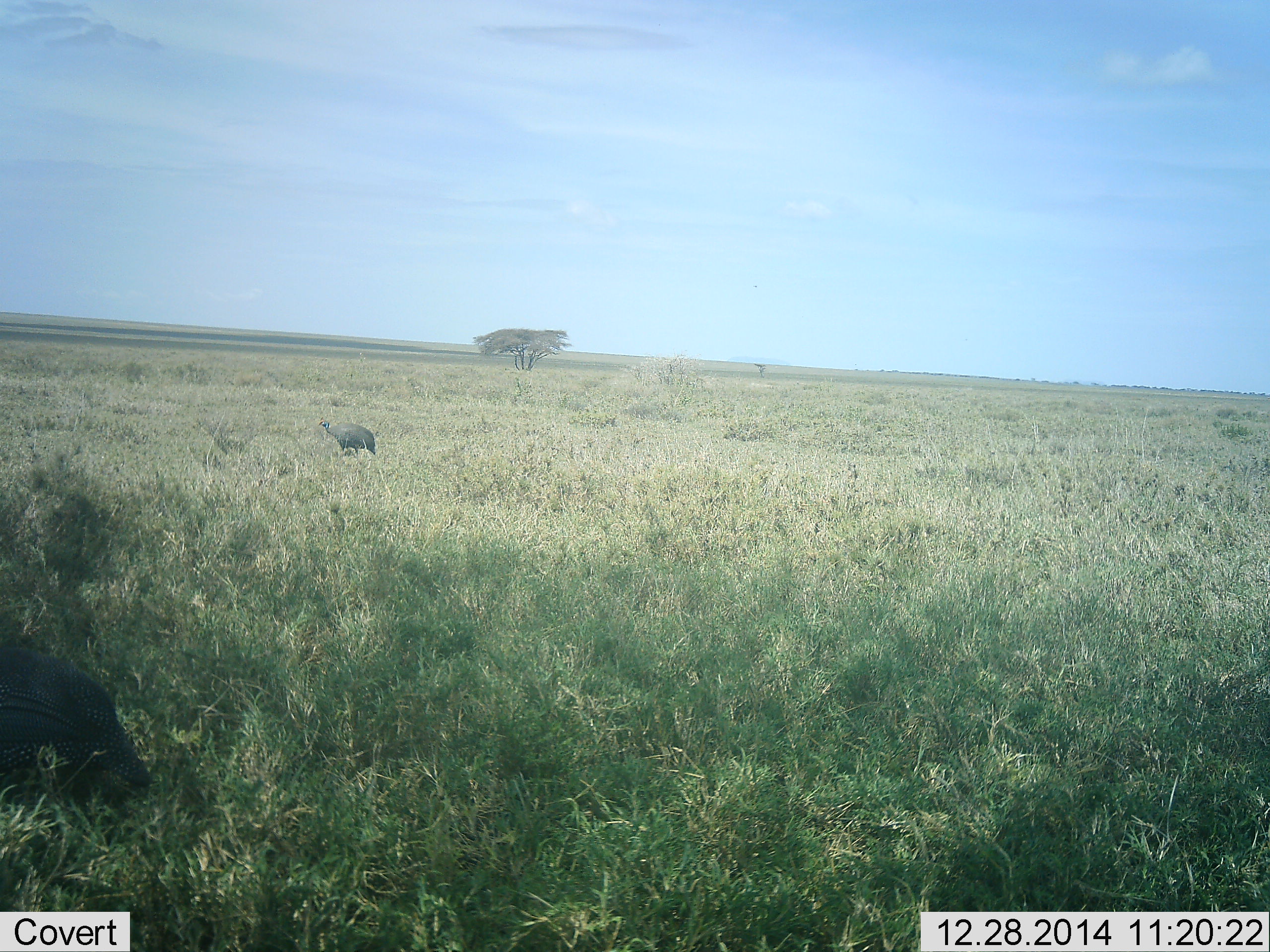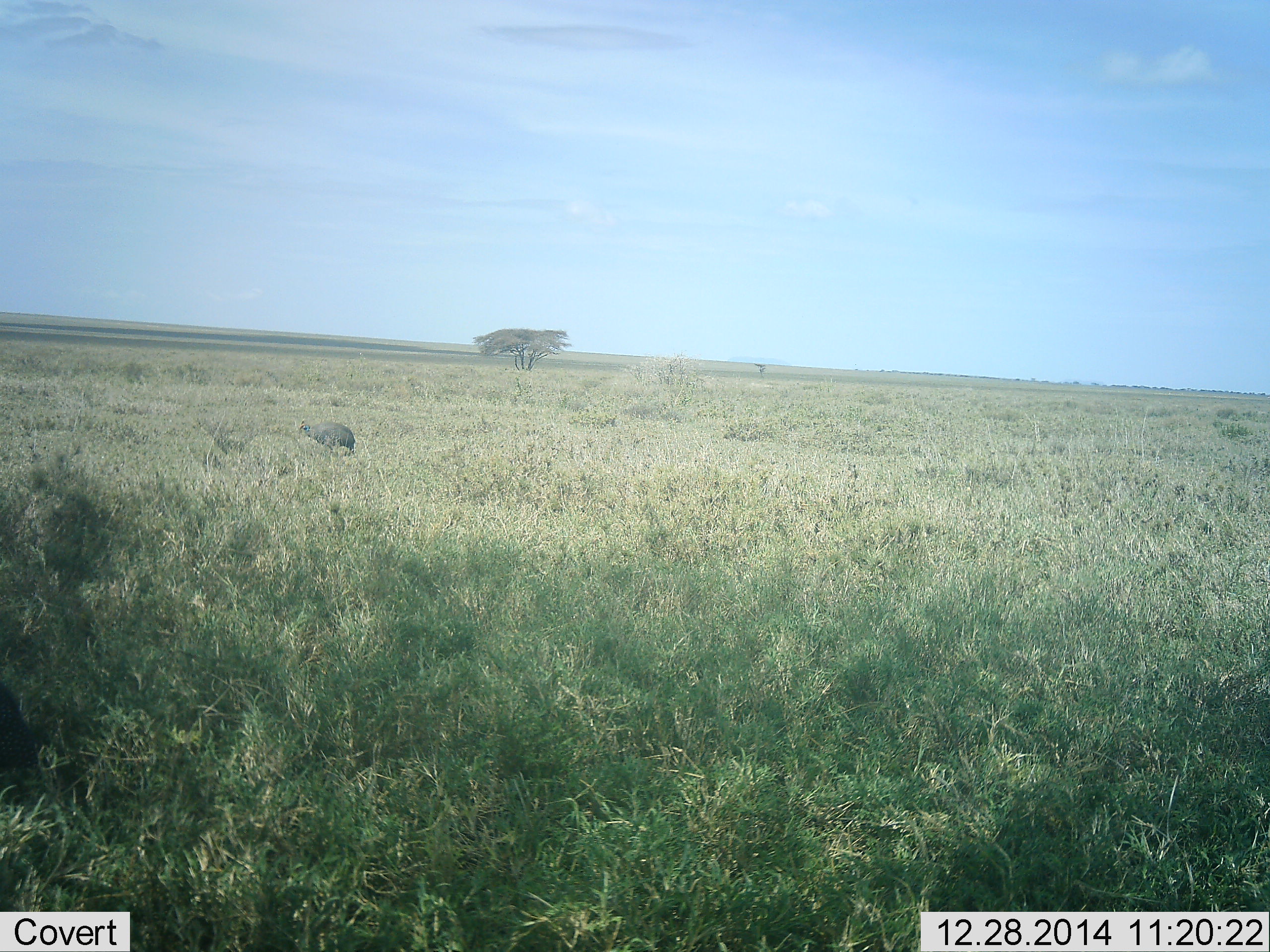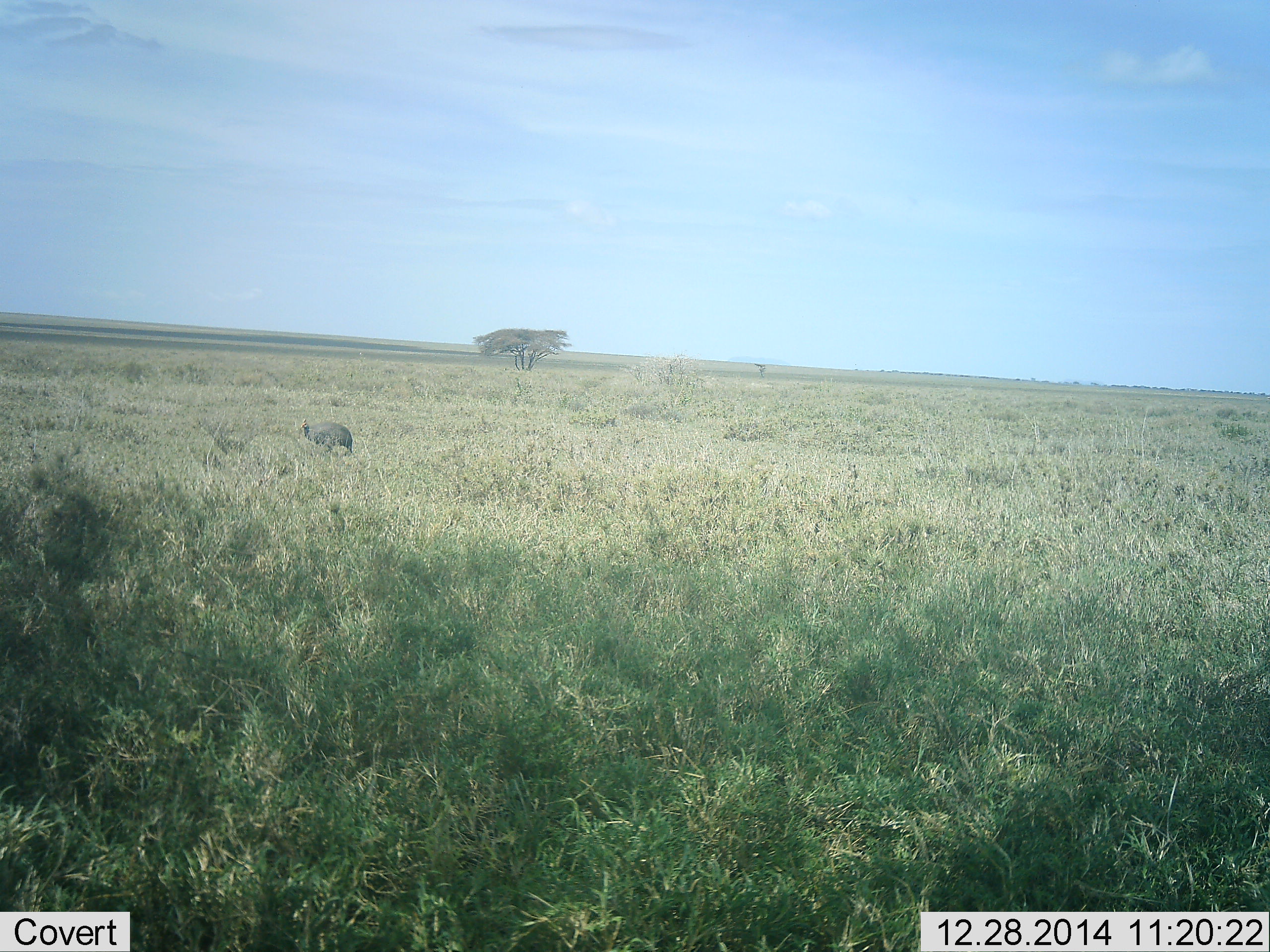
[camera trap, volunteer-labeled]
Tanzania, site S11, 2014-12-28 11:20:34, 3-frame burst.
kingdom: Animalia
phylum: Chordata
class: Aves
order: Galliformes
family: Numididae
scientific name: Numididae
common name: guinea fowl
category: guineafowl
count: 2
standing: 0%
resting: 0%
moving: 100%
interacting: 0%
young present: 0%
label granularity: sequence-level